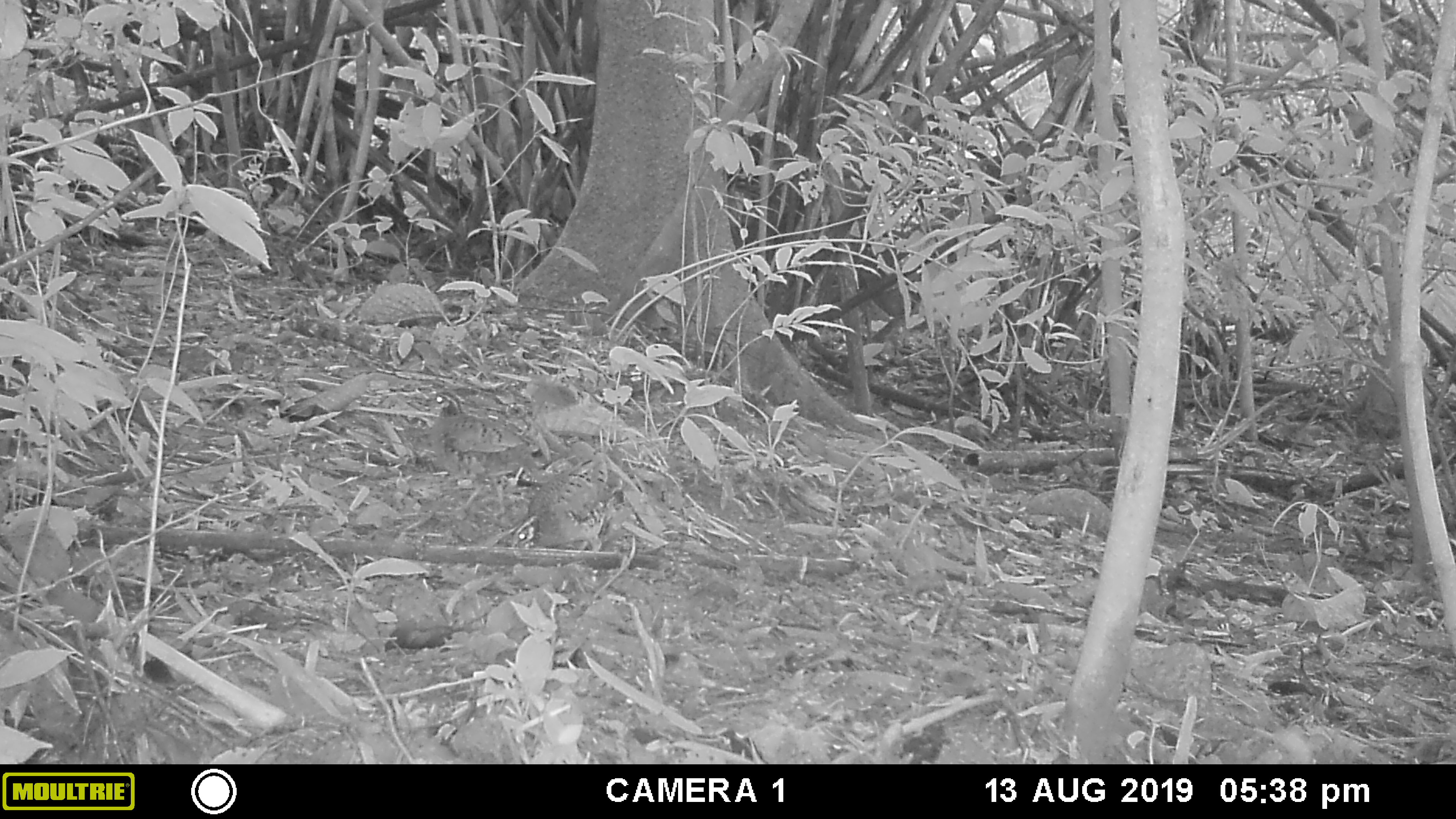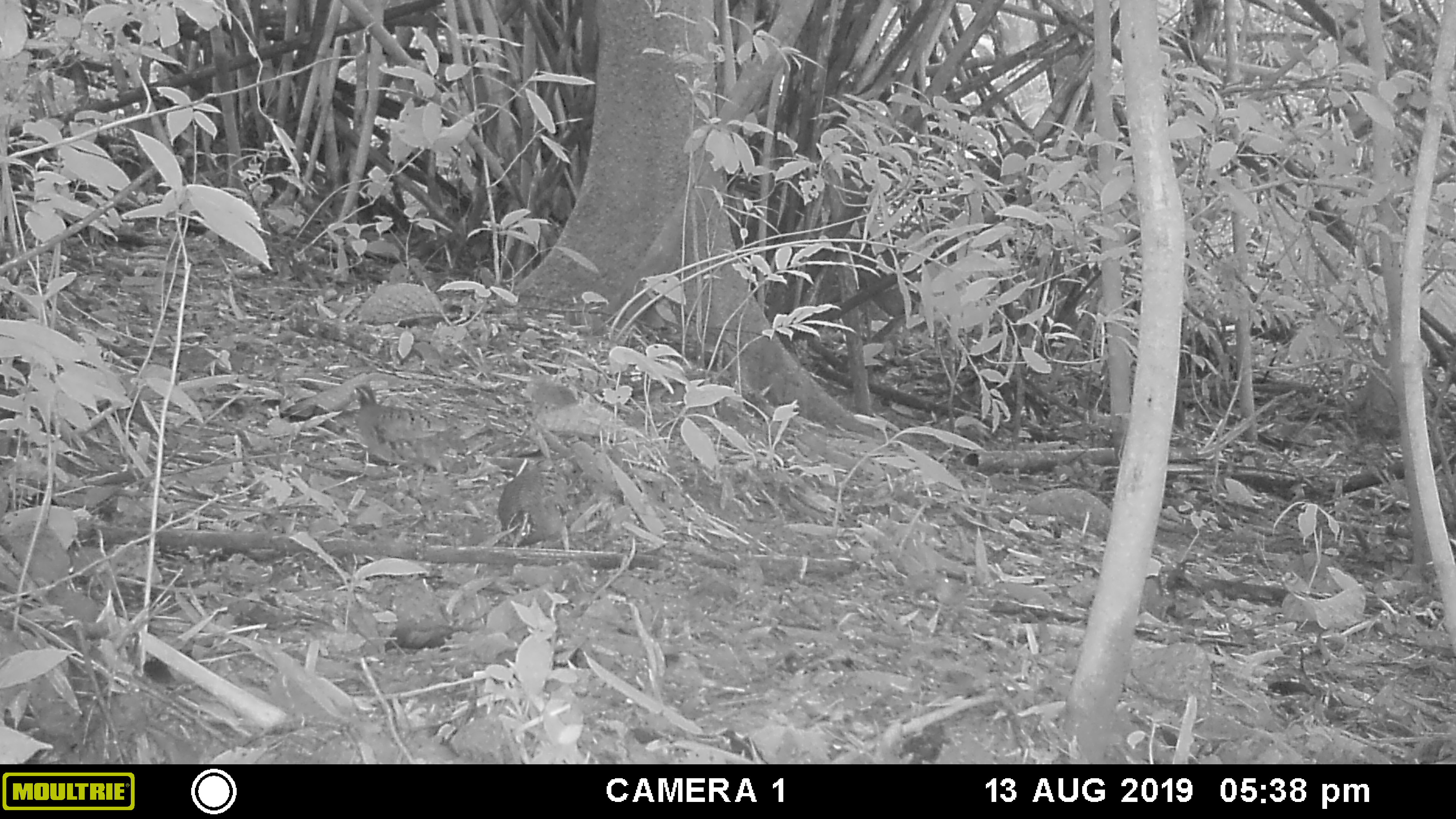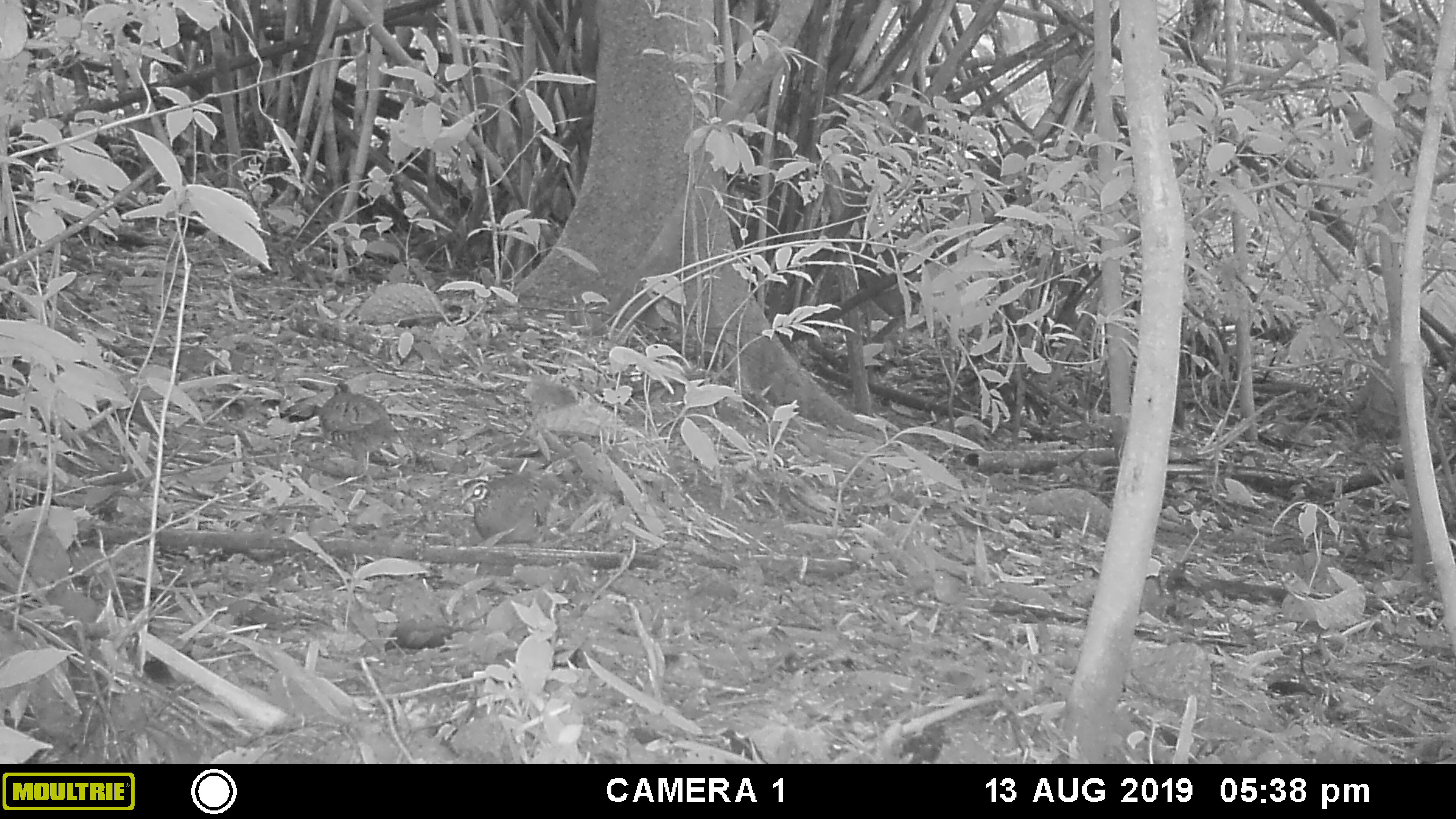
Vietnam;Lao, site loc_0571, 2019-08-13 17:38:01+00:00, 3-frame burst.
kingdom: Animalia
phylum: Chordata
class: Aves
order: Galliformes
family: Phasianidae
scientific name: Phasianidae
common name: partridge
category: unidentified partridge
Unidentified partridge (partridge) (Phasianidae). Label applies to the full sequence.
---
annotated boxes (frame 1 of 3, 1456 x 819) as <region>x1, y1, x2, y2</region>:
unidentified partridge: <region>427, 389, 544, 517</region>; <region>510, 460, 624, 553</region>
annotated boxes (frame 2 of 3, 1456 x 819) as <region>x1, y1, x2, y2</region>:
unidentified partridge: <region>344, 384, 488, 499</region>; <region>497, 454, 600, 550</region>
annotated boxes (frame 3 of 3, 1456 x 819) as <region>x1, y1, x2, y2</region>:
unidentified partridge: <region>458, 469, 563, 549</region>; <region>318, 380, 405, 475</region>